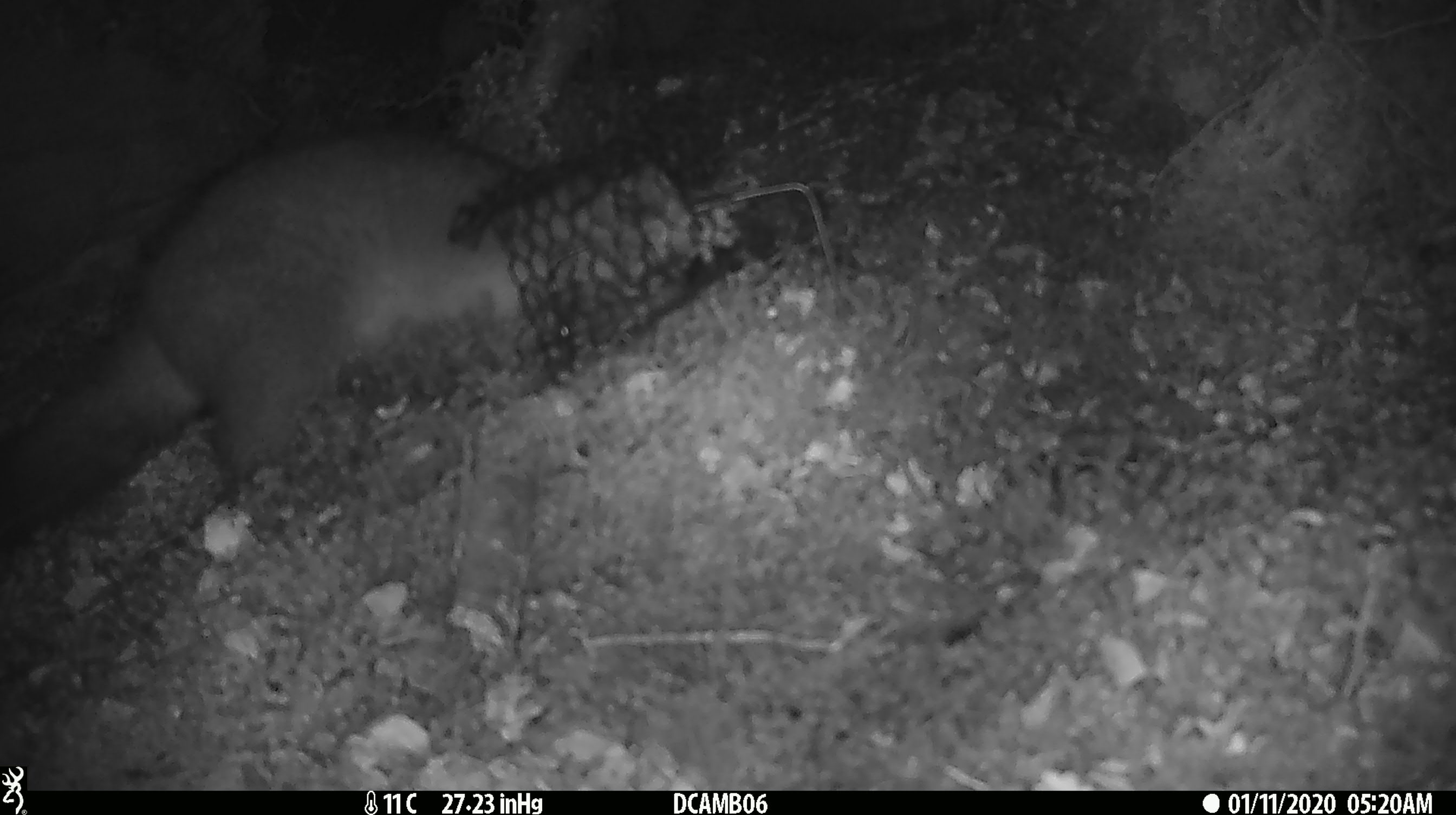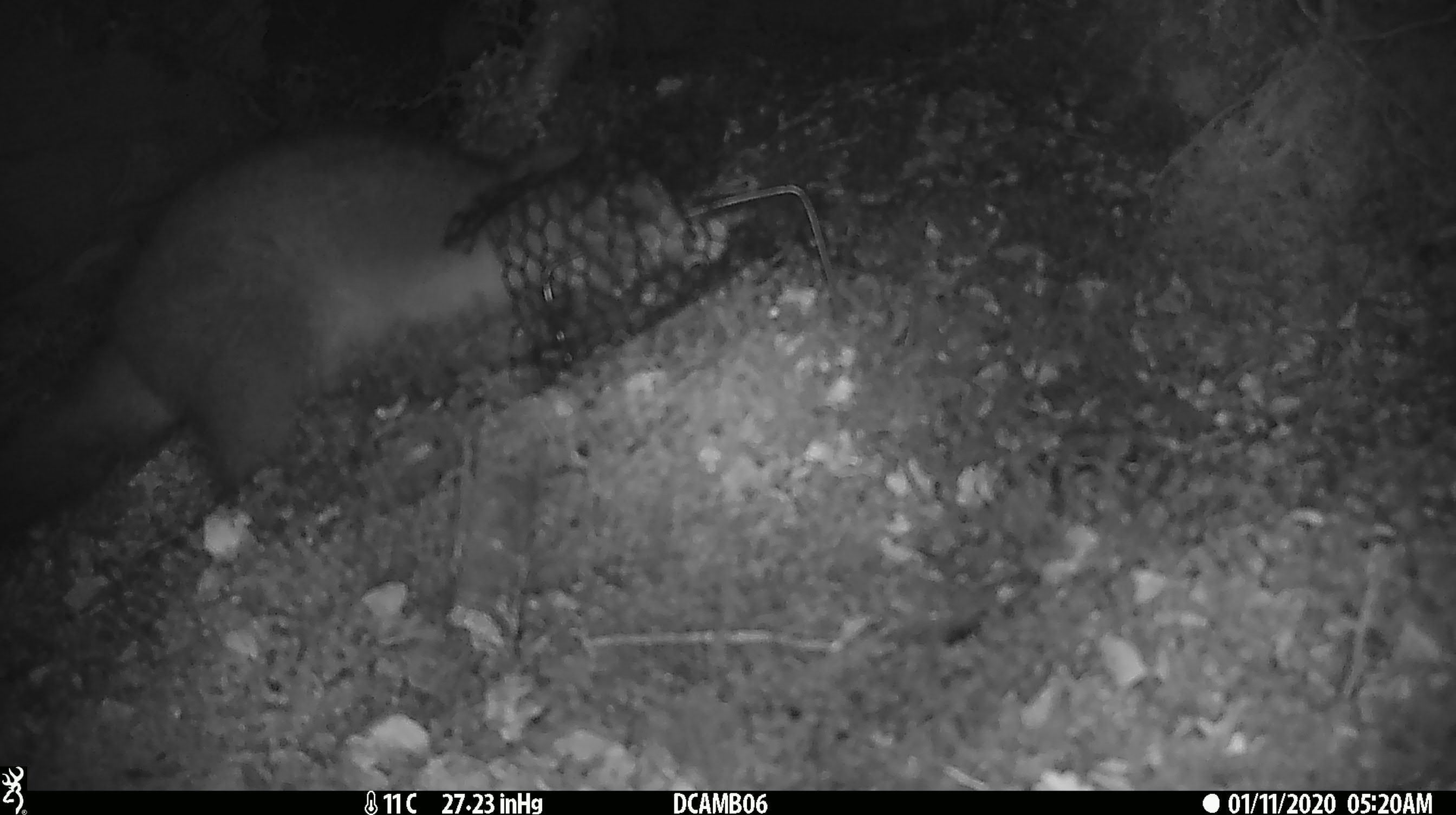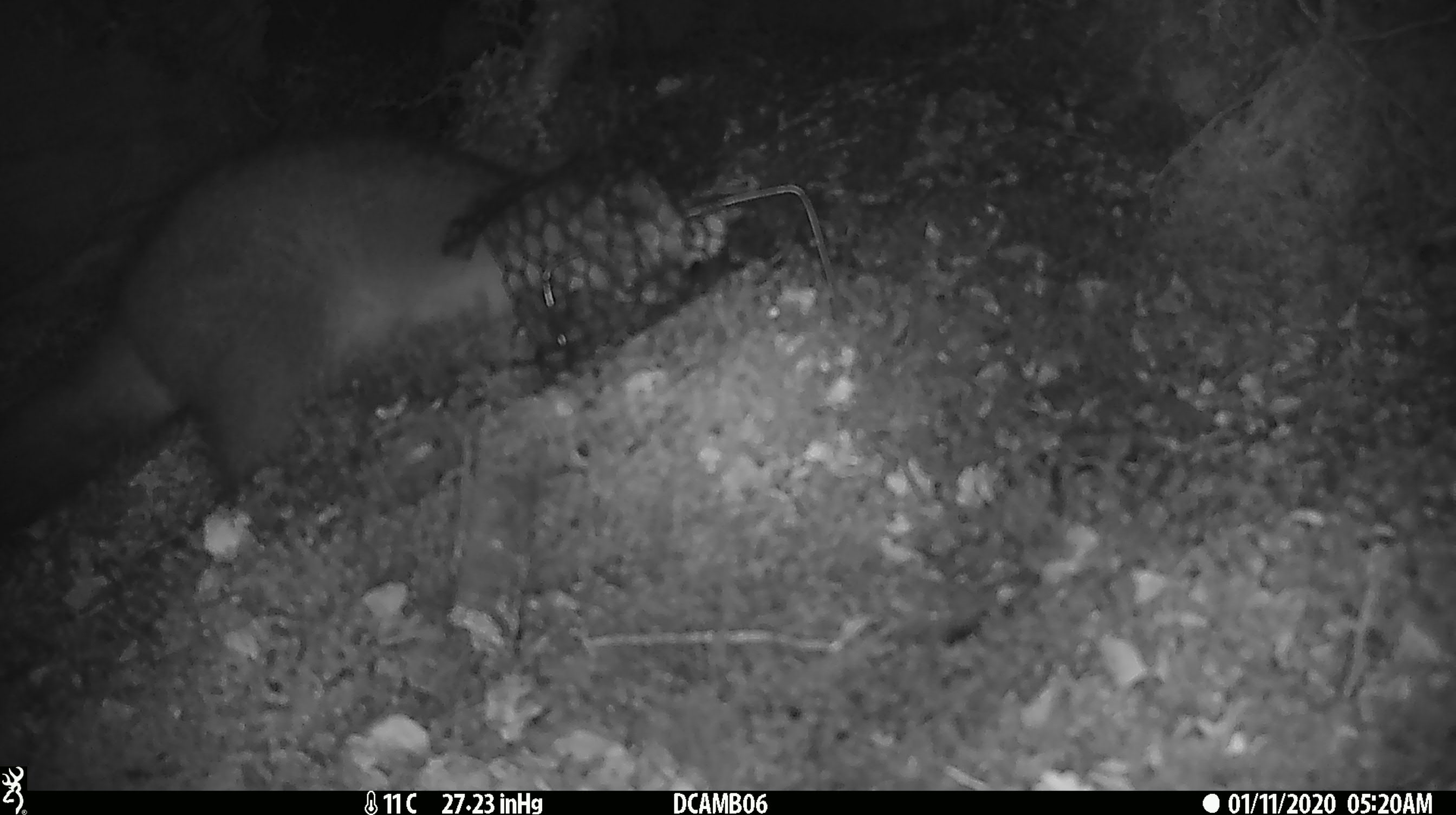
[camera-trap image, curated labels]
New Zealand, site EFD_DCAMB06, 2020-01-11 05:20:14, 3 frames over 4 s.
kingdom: Animalia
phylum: Chordata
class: Mammalia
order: Diprotodontia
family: Phalangeridae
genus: Trichosurus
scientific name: Trichosurus vulpecula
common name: common brushtail possum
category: possum